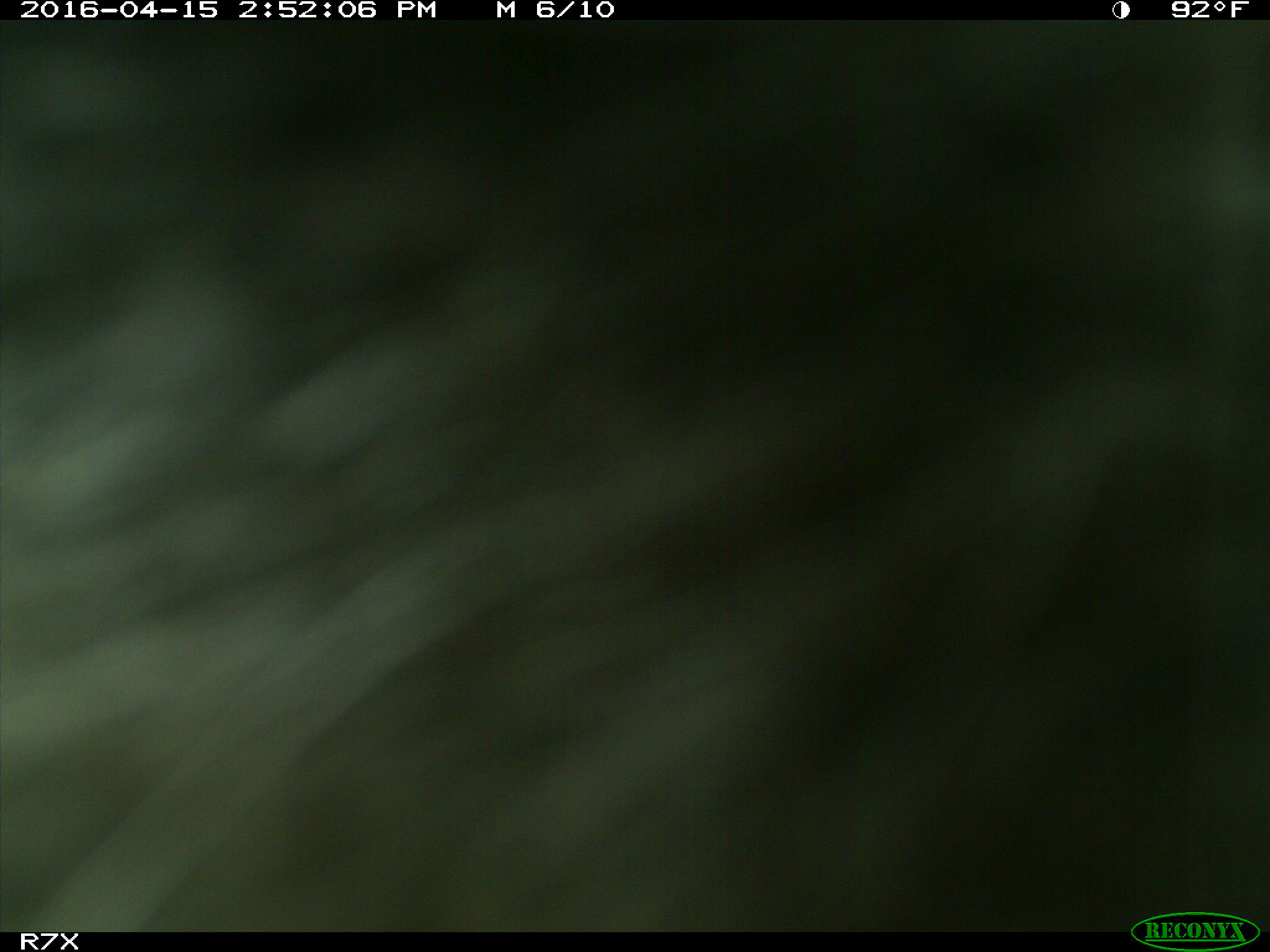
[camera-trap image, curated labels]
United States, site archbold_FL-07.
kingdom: Animalia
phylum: Chordata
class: Mammalia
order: Artiodactyla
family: Bovidae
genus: Bos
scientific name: Bos taurus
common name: domestic cow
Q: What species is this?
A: Bos taurus (domestic cow).